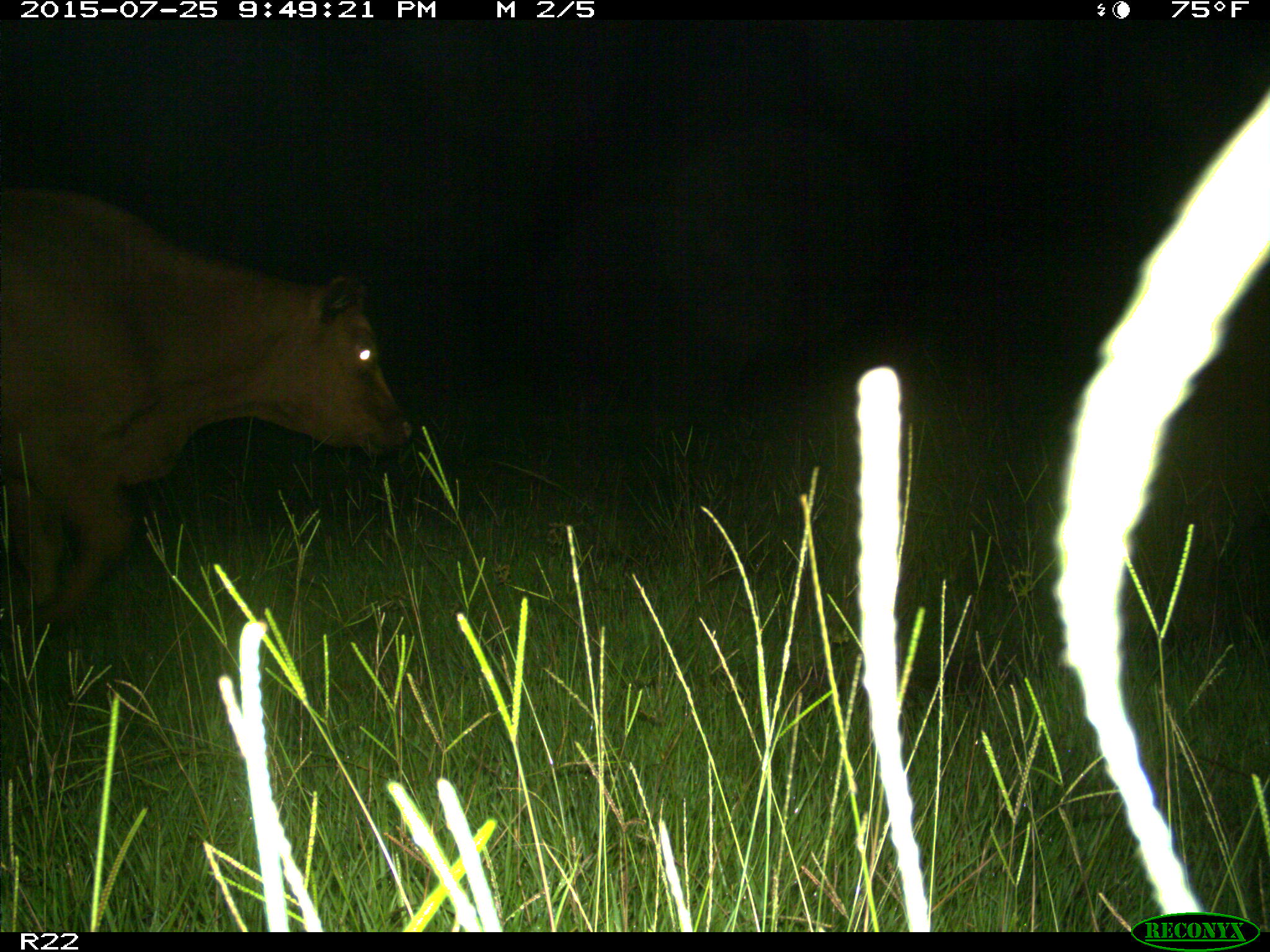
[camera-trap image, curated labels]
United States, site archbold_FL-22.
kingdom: Animalia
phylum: Chordata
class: Mammalia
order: Artiodactyla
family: Bovidae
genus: Bos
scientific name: Bos taurus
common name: domestic cow